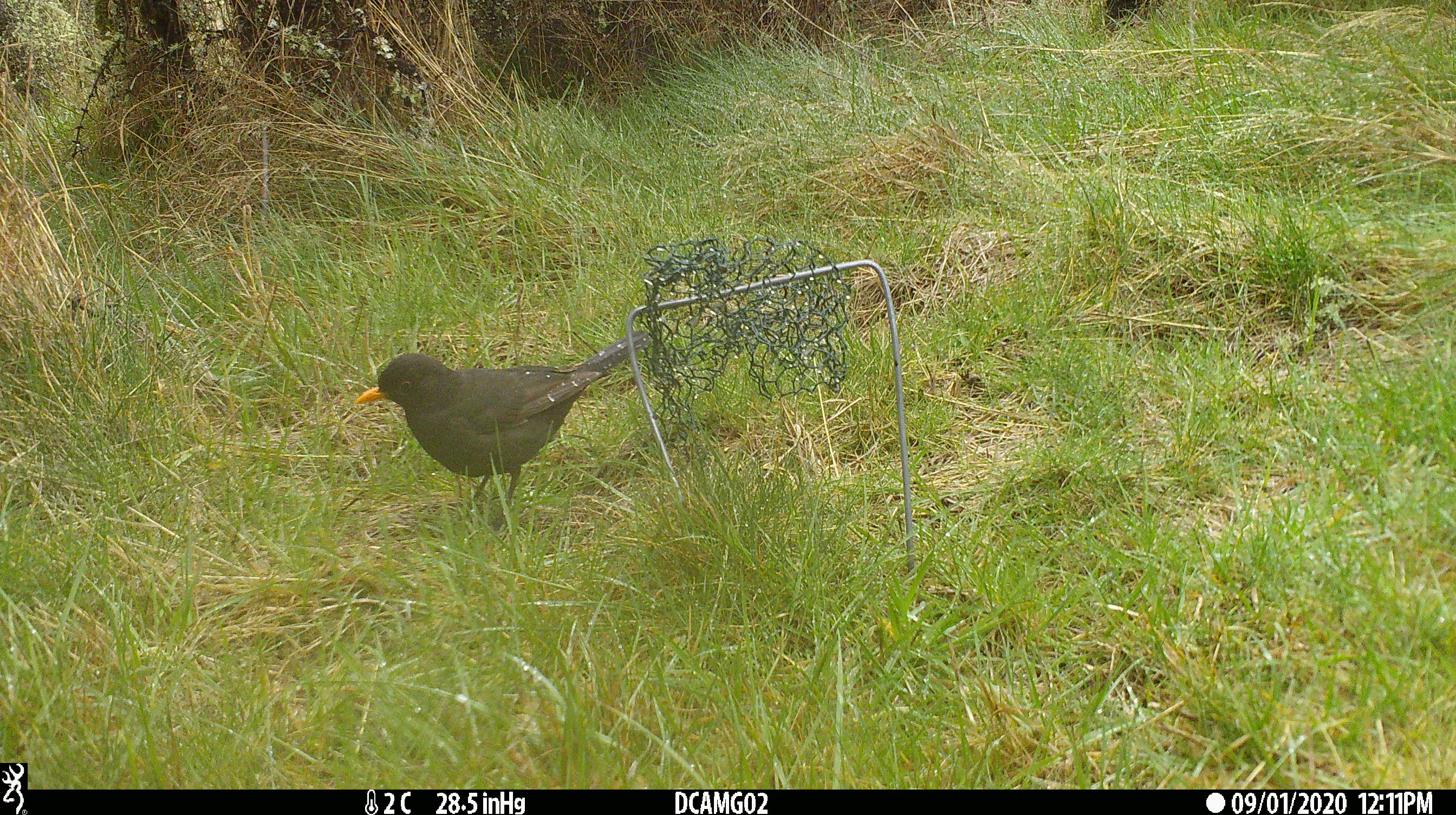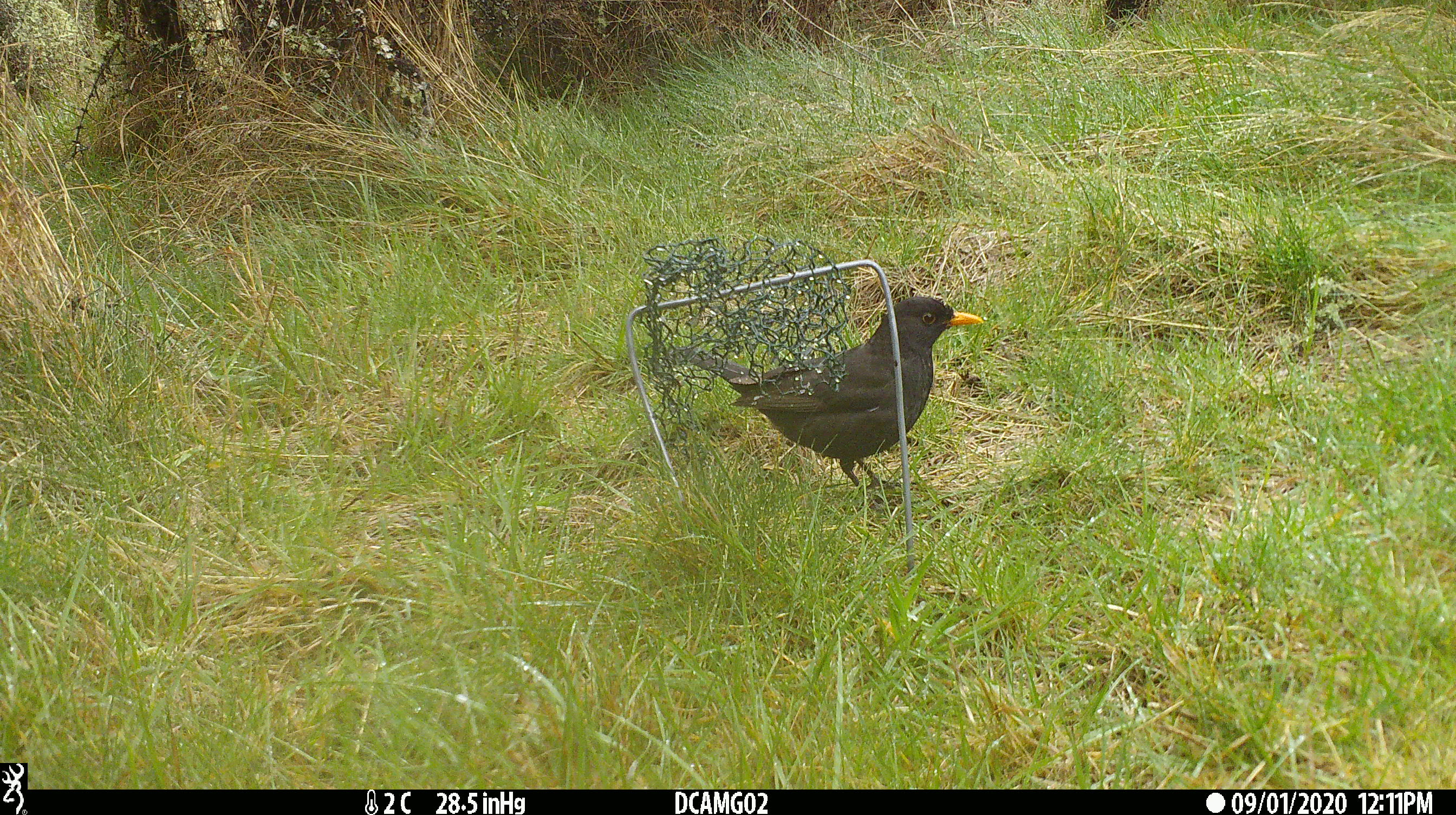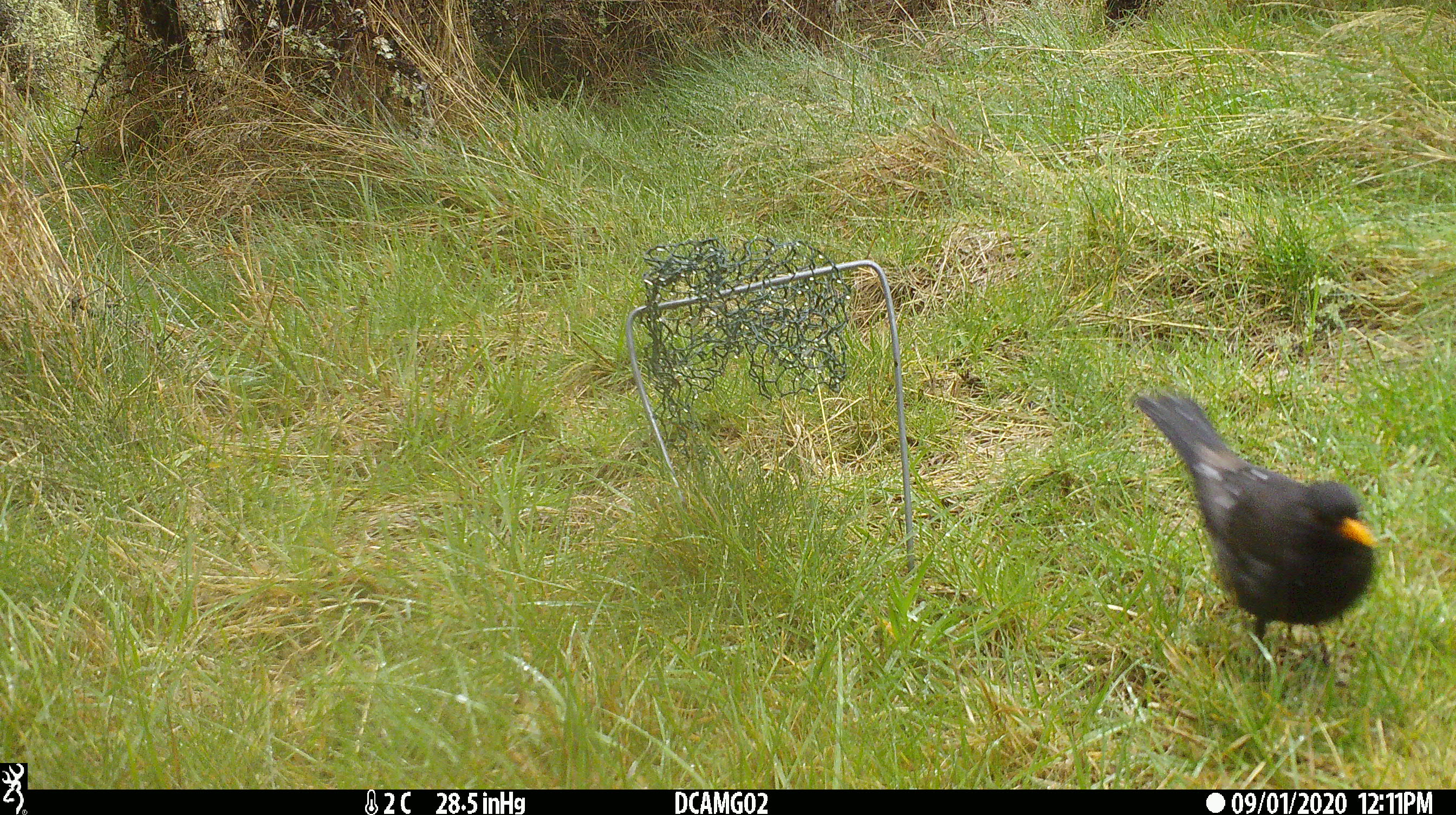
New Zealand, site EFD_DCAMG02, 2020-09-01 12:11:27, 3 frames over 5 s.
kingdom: Animalia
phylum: Chordata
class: Aves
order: Passeriformes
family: Turdidae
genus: Turdus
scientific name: Turdus merula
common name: eurasian blackbird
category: blackbird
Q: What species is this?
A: Blackbird (eurasian blackbird) (Turdus merula).